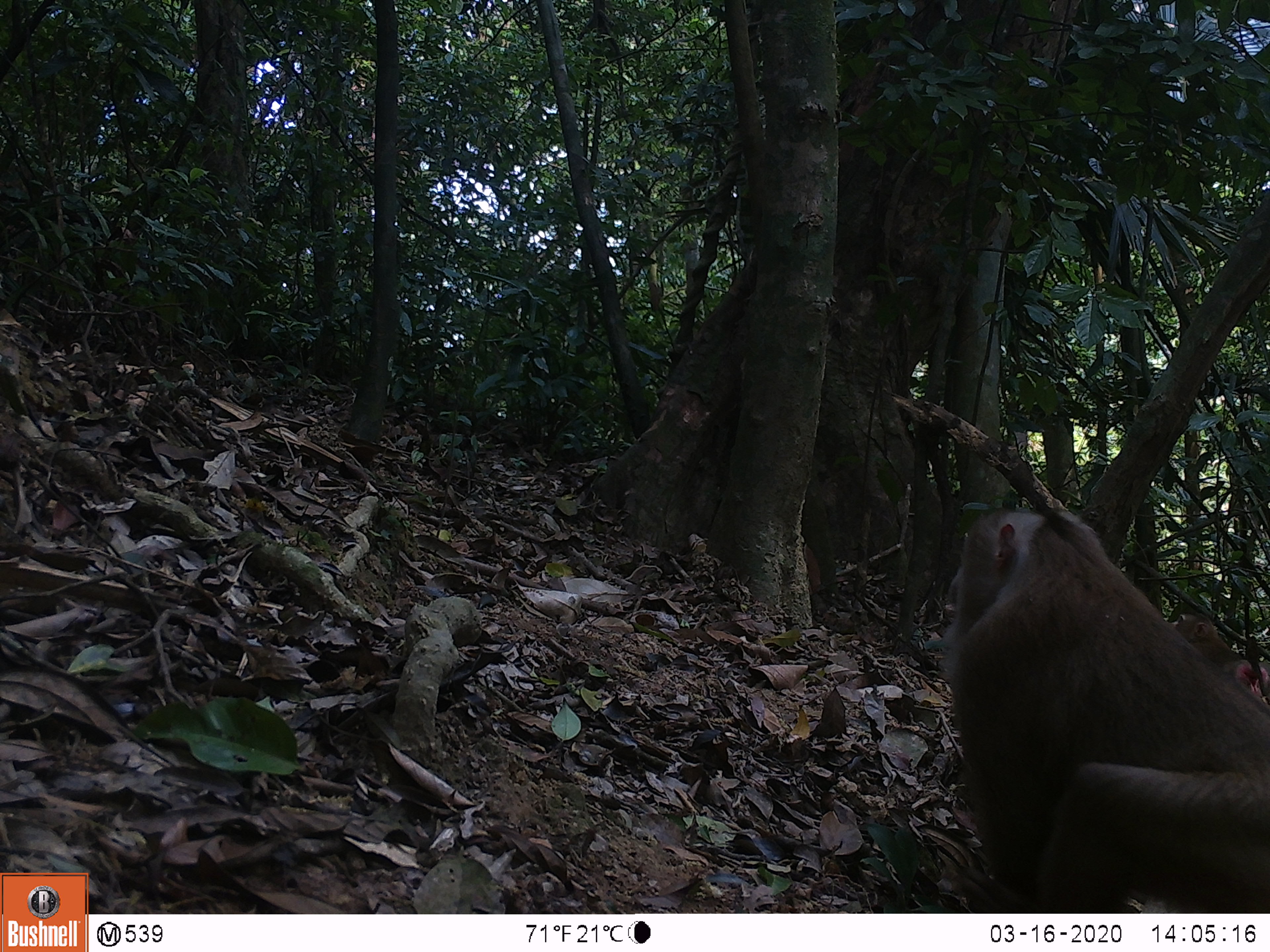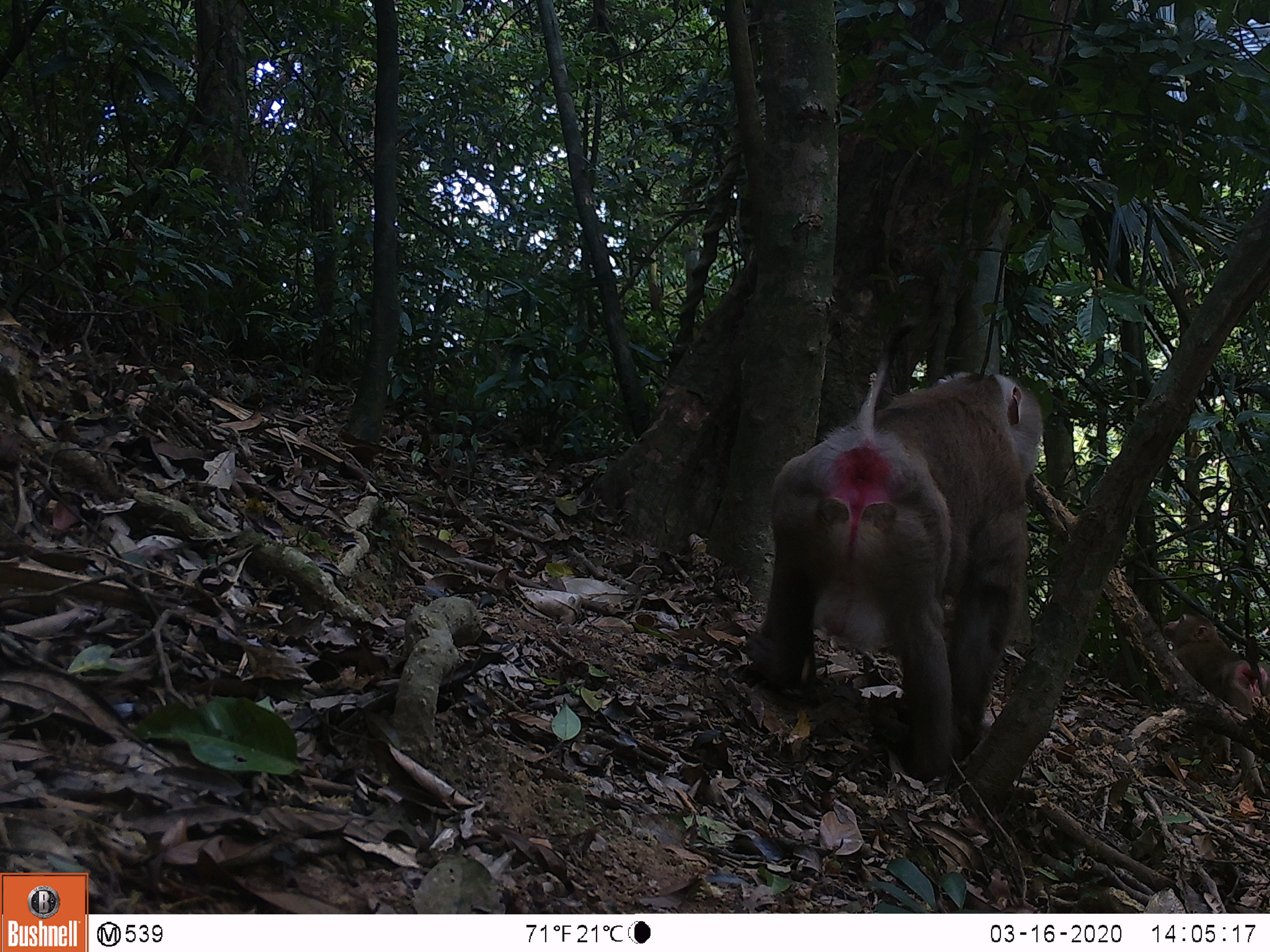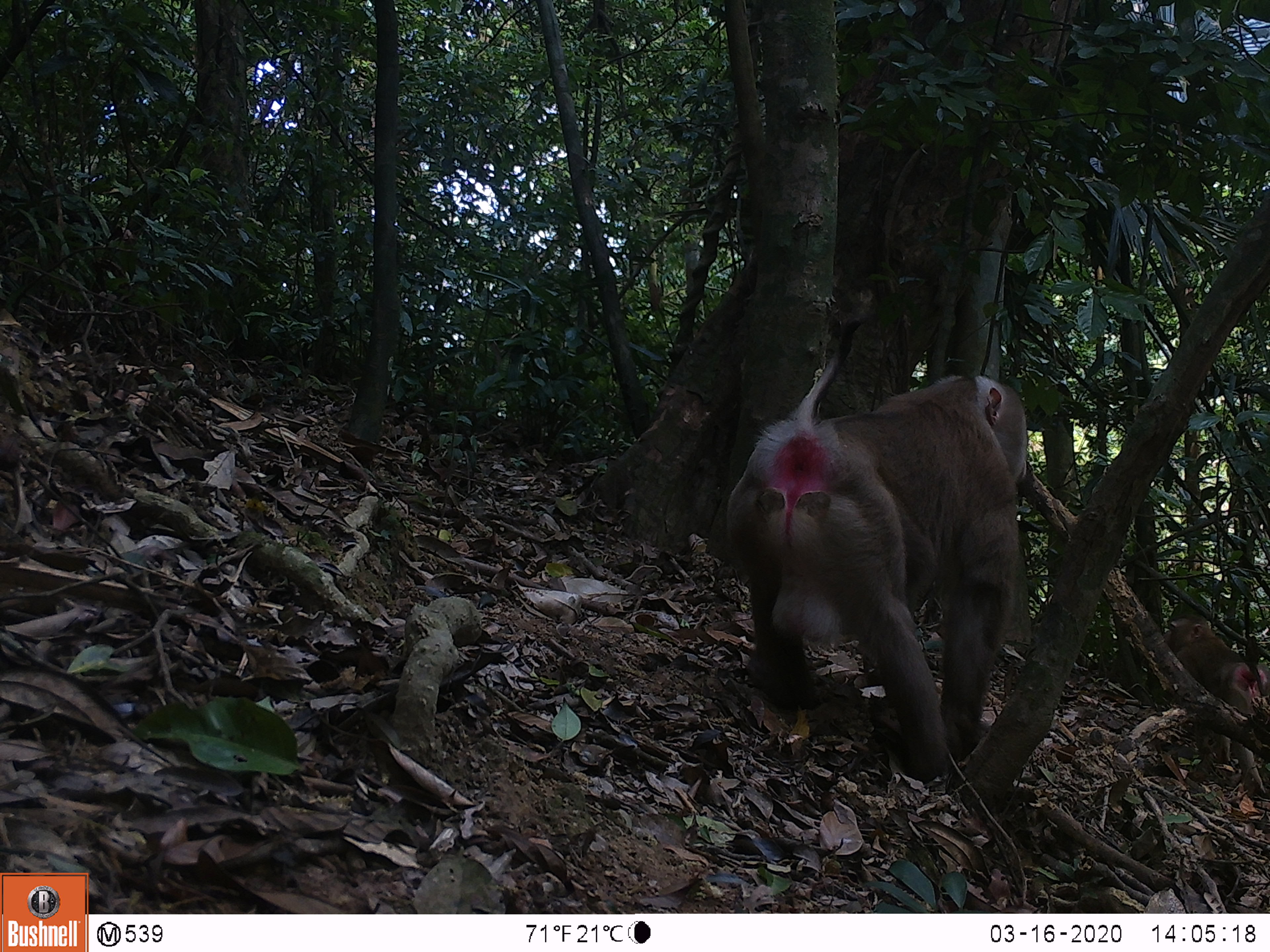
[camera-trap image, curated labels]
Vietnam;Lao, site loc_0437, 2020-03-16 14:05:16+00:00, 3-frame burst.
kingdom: Animalia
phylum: Chordata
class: Mammalia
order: Primates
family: Cercopithecidae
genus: Macaca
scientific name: Macaca nemestrina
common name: pig-tailed macaque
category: pig tailed macaque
Pig tailed macaque (pig-tailed macaque) (Macaca nemestrina). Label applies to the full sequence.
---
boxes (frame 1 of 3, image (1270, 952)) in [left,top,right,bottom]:
pig tailed macaque: [939,509,1268,913]; [1171,611,1269,698]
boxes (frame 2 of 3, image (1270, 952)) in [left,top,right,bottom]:
pig tailed macaque: [745,312,1044,783]; [1162,612,1269,798]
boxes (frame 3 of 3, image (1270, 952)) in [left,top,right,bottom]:
pig tailed macaque: [725,312,1028,783]; [1162,612,1269,798]